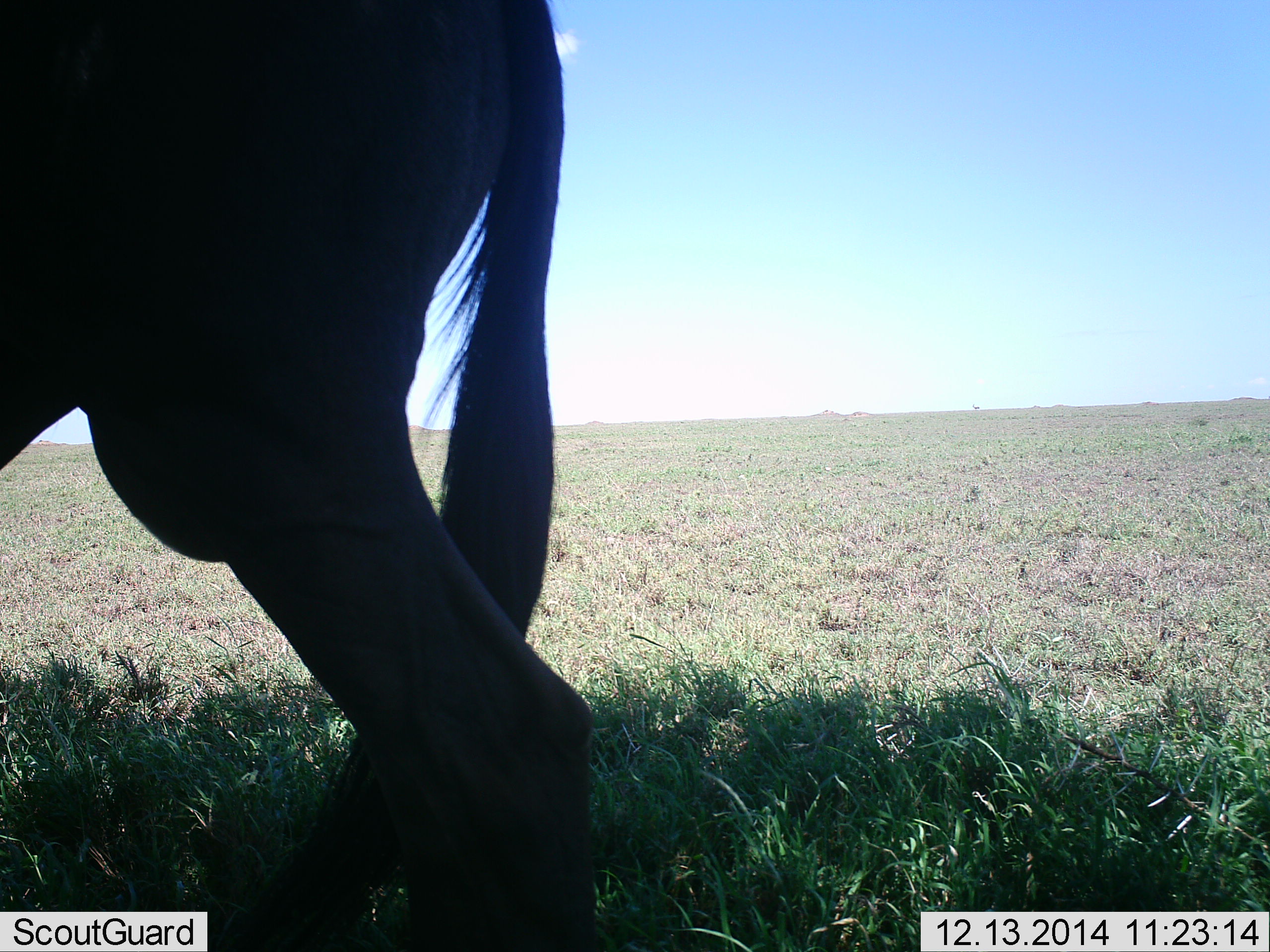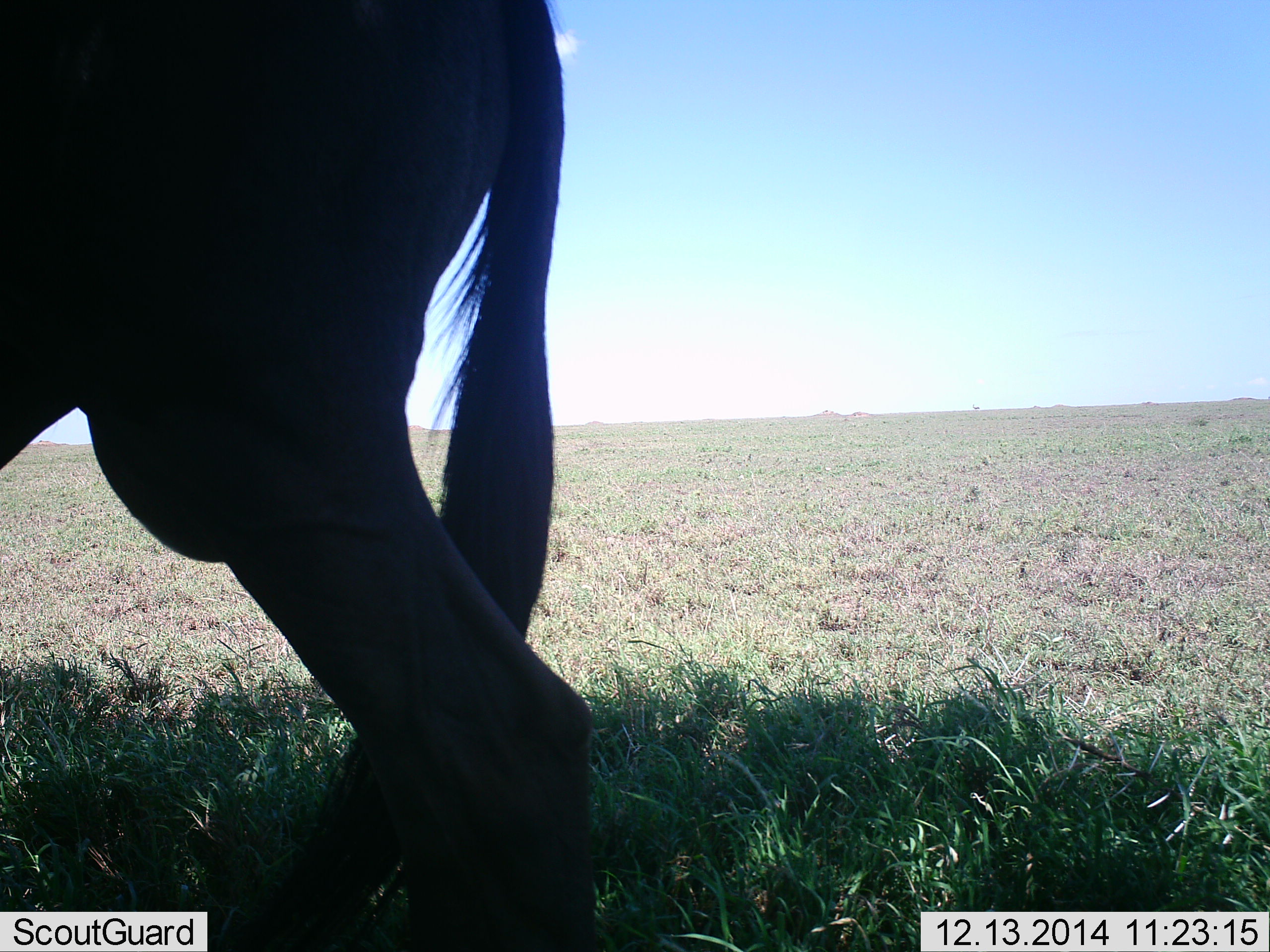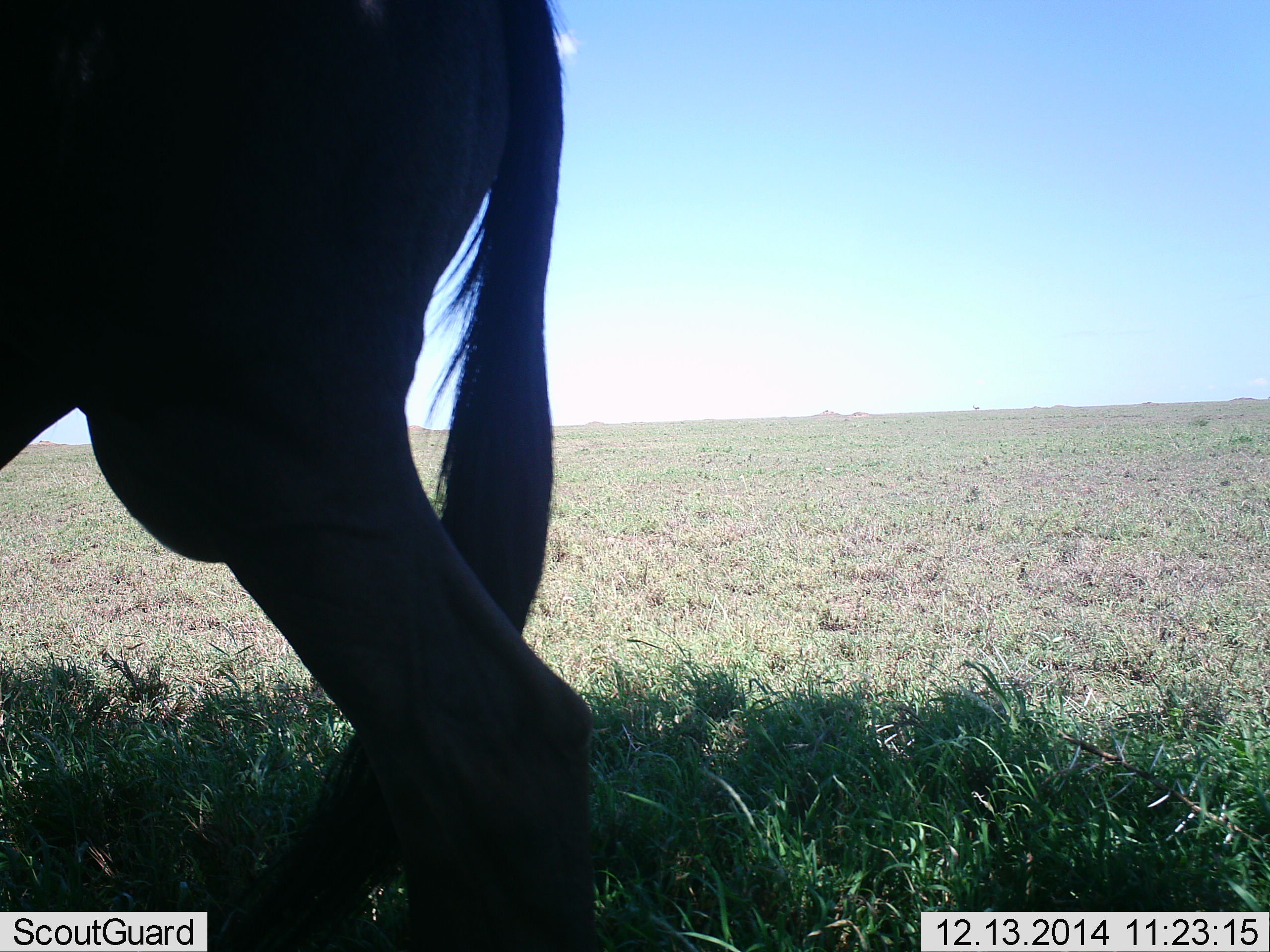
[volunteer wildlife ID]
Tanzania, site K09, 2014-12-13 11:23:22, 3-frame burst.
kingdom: Animalia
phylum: Chordata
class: Mammalia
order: Artiodactyla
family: Bovidae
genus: Connochaetes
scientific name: Connochaetes taurinus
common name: blue wildebeest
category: wildebeest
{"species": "wildebeest (blue wildebeest) (Connochaetes taurinus)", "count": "1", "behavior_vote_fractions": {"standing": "90%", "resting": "0%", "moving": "10%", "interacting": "0%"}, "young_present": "0%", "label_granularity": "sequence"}